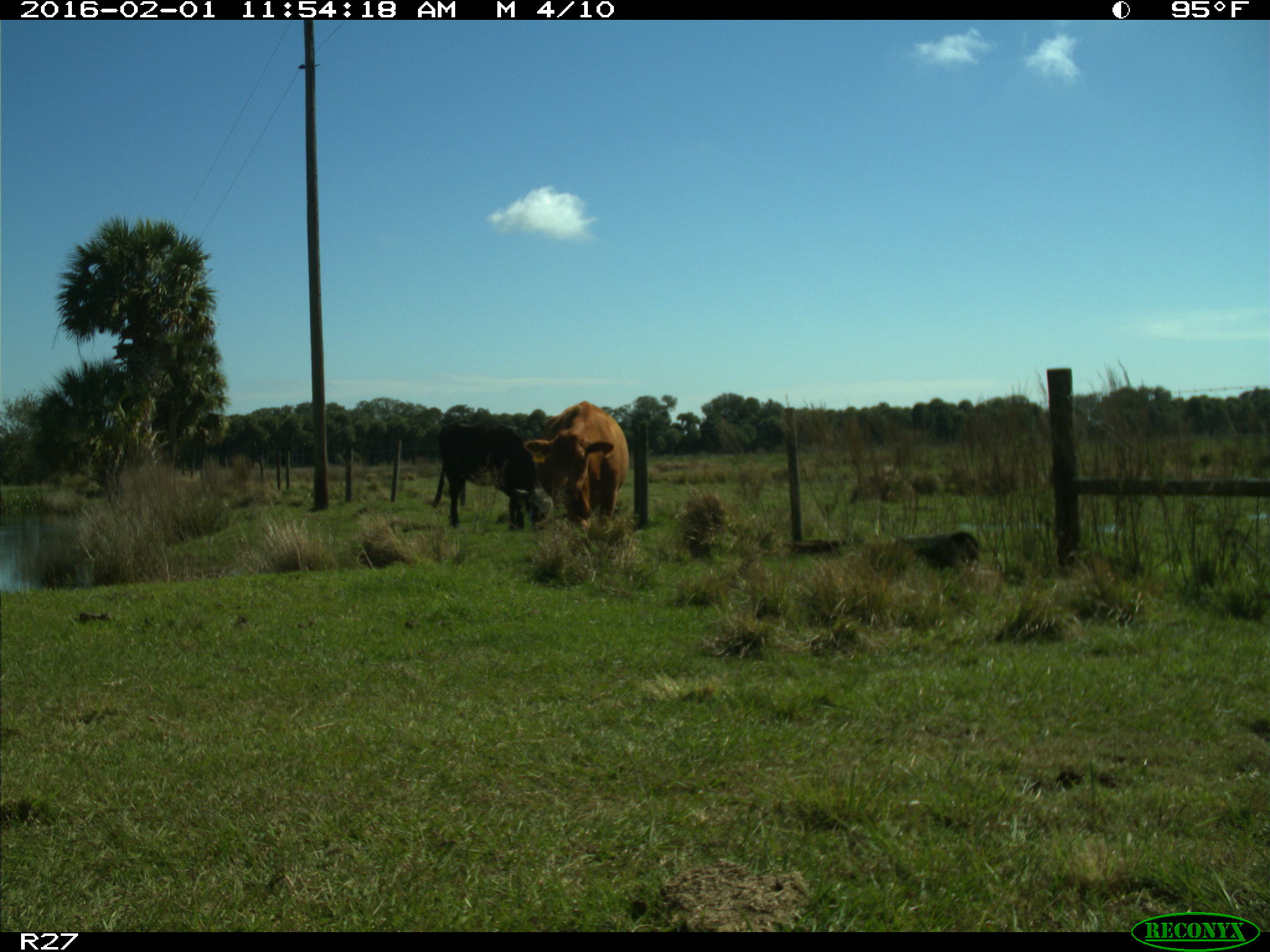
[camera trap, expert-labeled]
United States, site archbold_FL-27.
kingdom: Animalia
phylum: Chordata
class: Mammalia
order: Artiodactyla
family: Bovidae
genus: Bos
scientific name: Bos taurus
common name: domestic cow